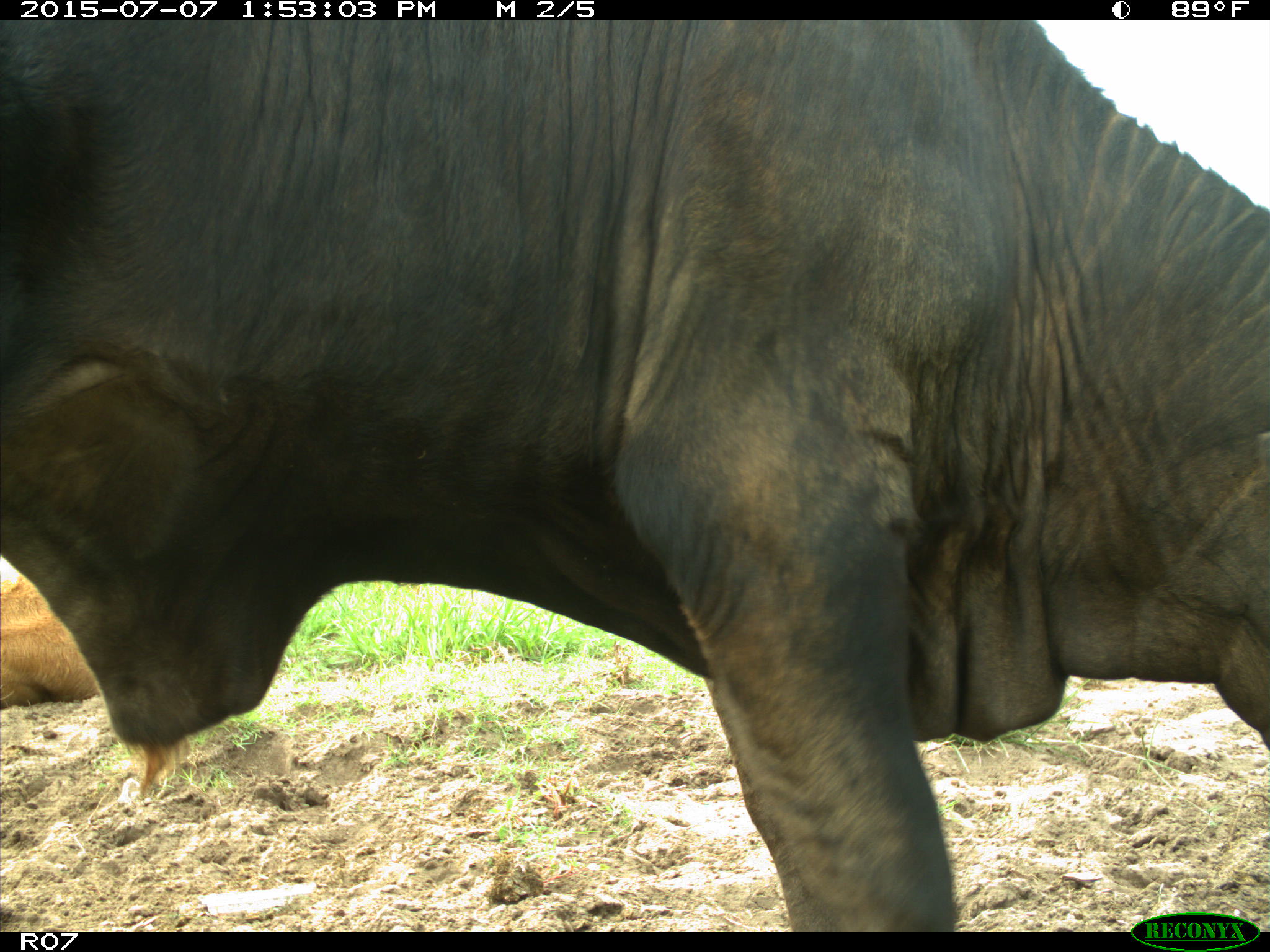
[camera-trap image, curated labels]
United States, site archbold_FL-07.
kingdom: Animalia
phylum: Chordata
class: Mammalia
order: Artiodactyla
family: Bovidae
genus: Bos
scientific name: Bos taurus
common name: domestic cow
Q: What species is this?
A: Bos taurus (domestic cow).